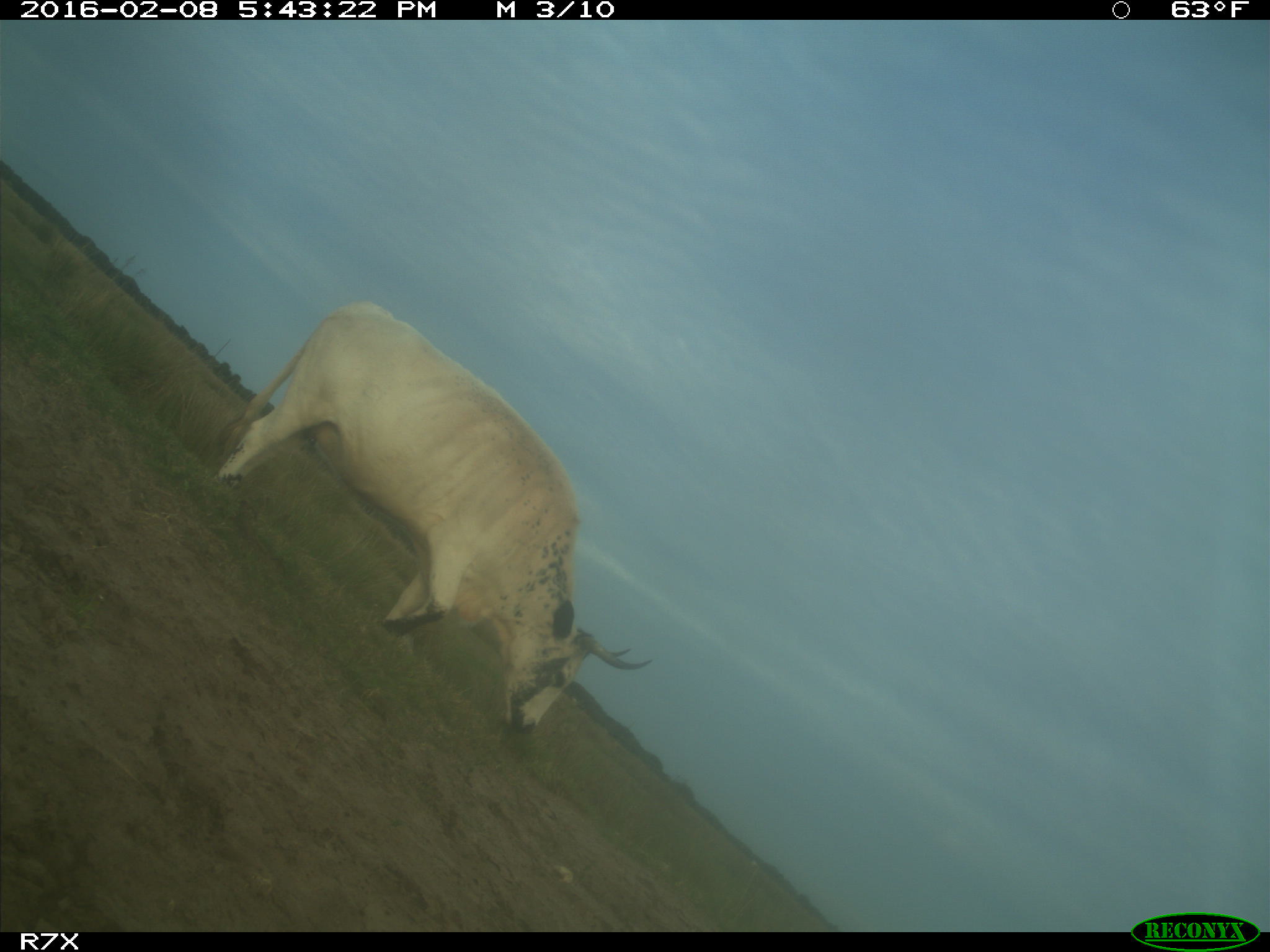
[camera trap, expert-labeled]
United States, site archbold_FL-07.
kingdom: Animalia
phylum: Chordata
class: Mammalia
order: Artiodactyla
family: Bovidae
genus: Bos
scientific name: Bos taurus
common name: domestic cow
Bos taurus (domestic cow).